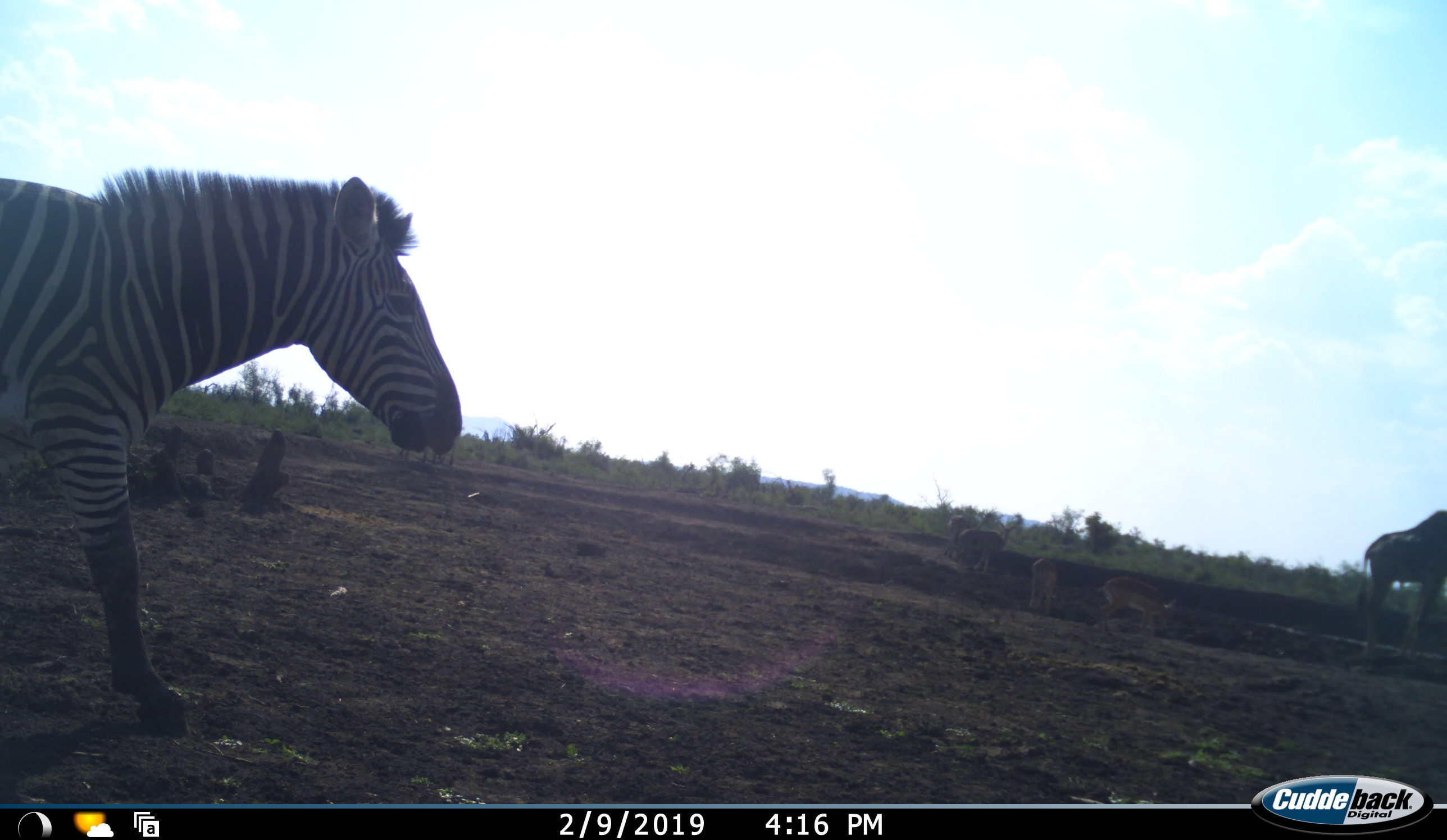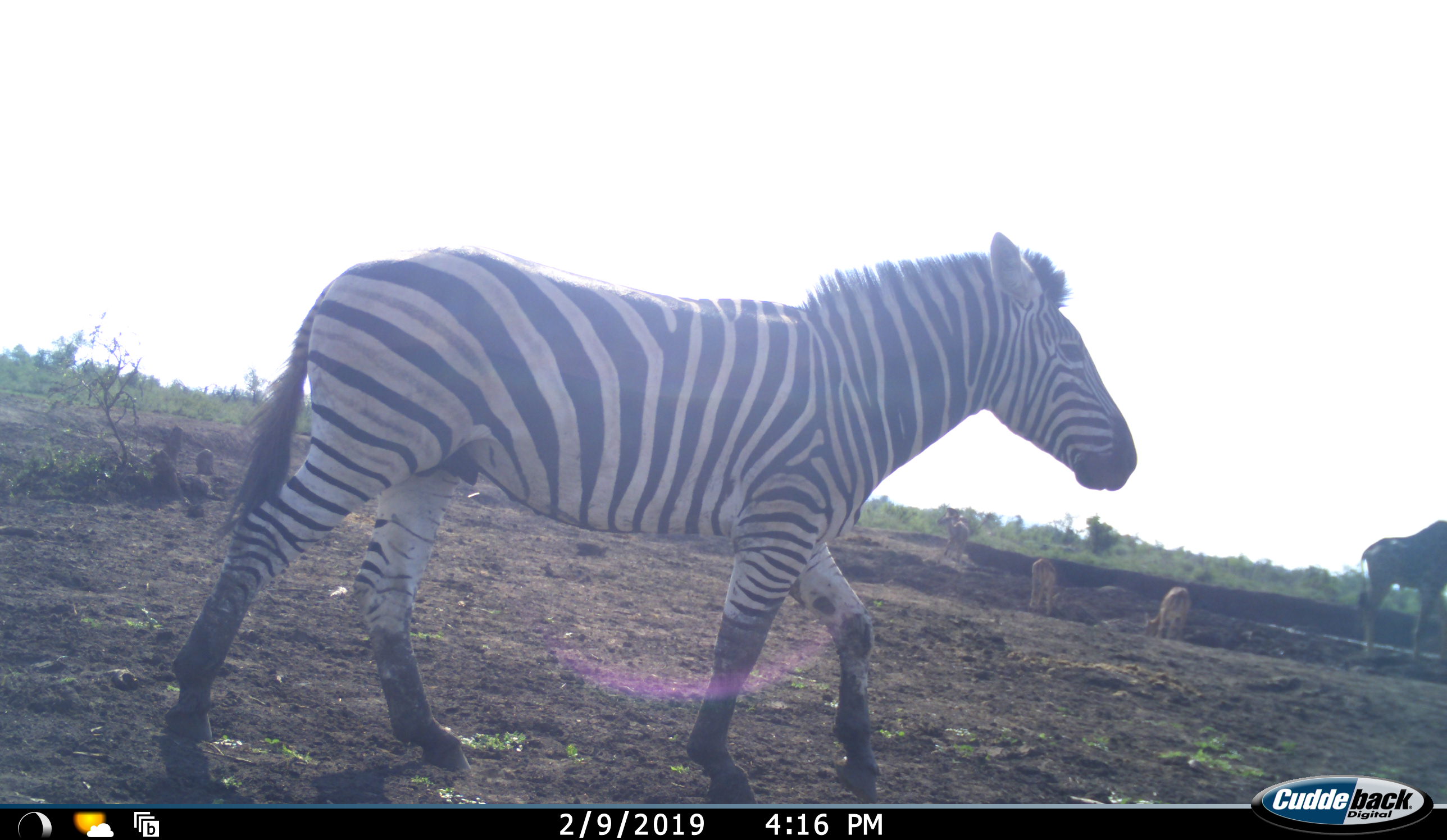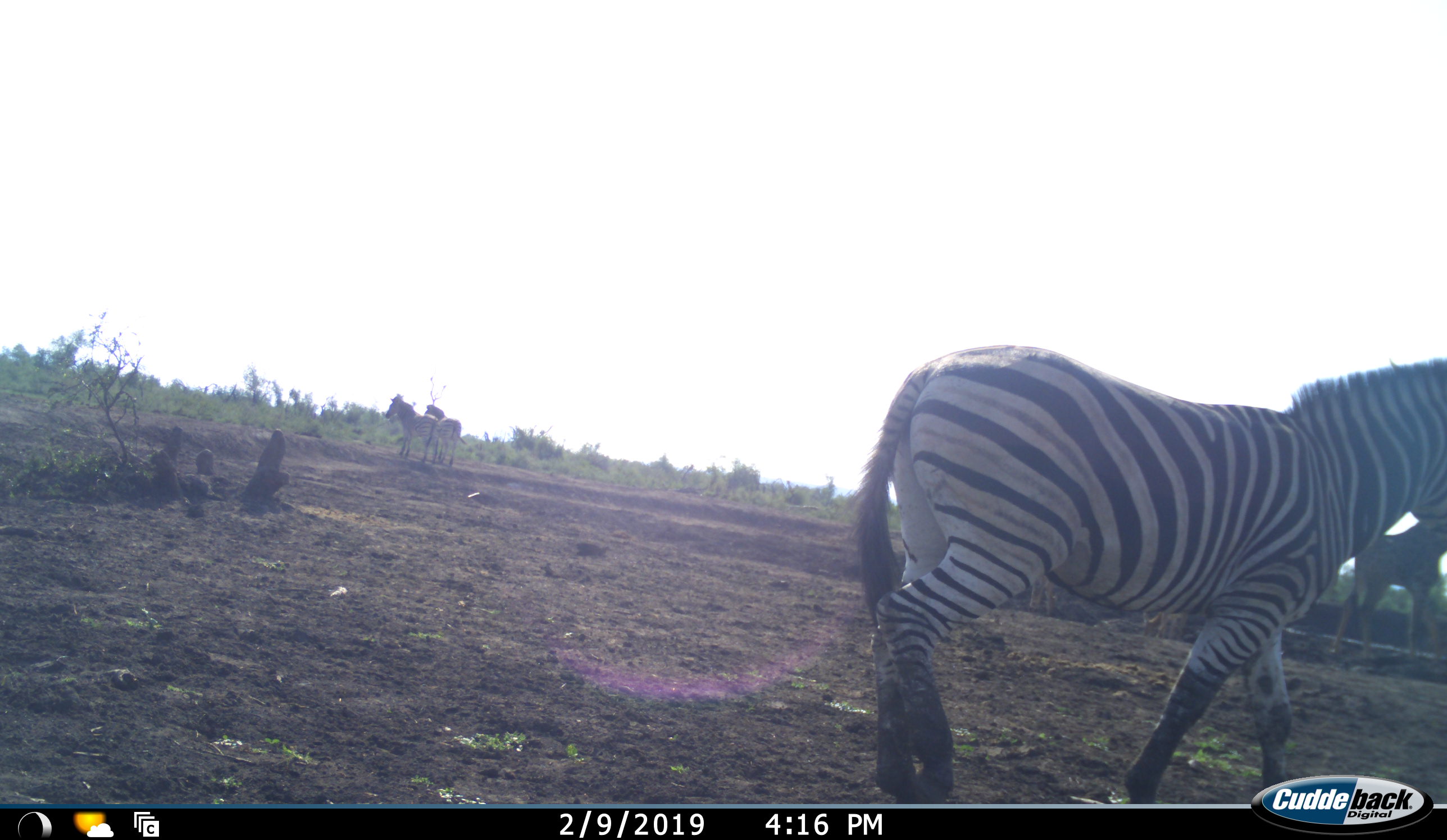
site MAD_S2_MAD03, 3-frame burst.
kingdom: Animalia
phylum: Chordata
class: Mammalia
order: Perissodactyla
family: Equidae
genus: Equus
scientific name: Equus quagga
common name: plains zebra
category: zebraplains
Zebraplains (plains zebra) (Equus quagga), count 1. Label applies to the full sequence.